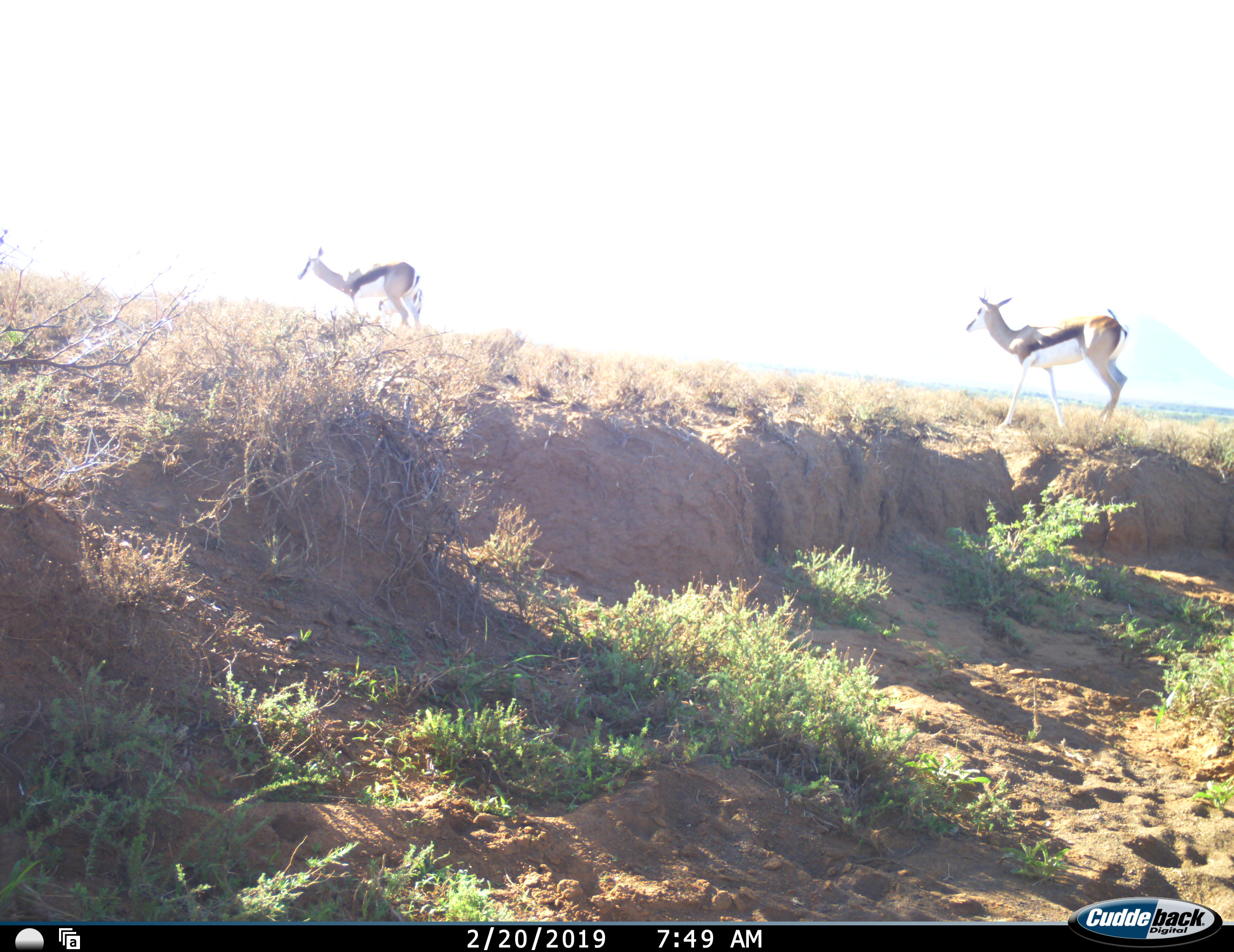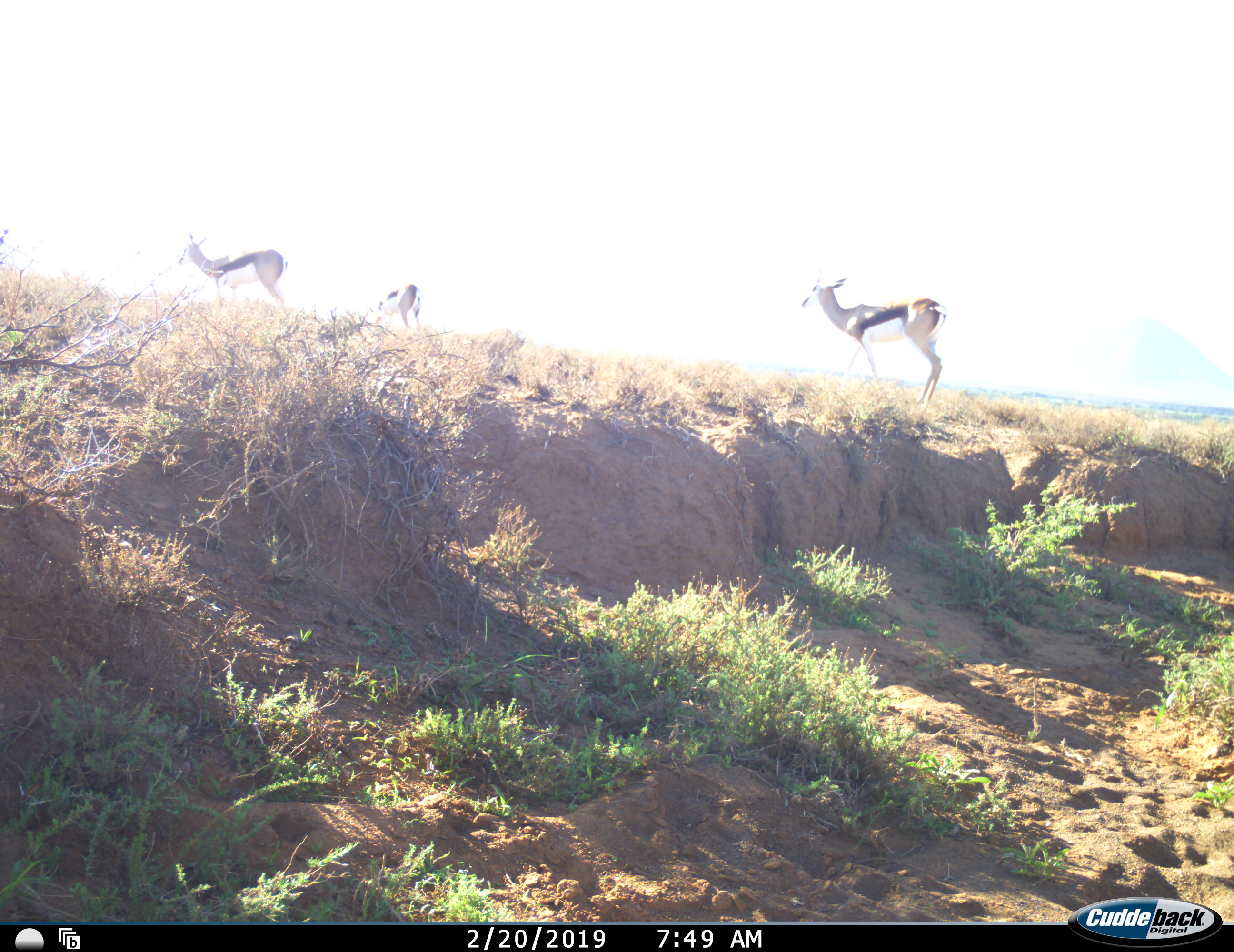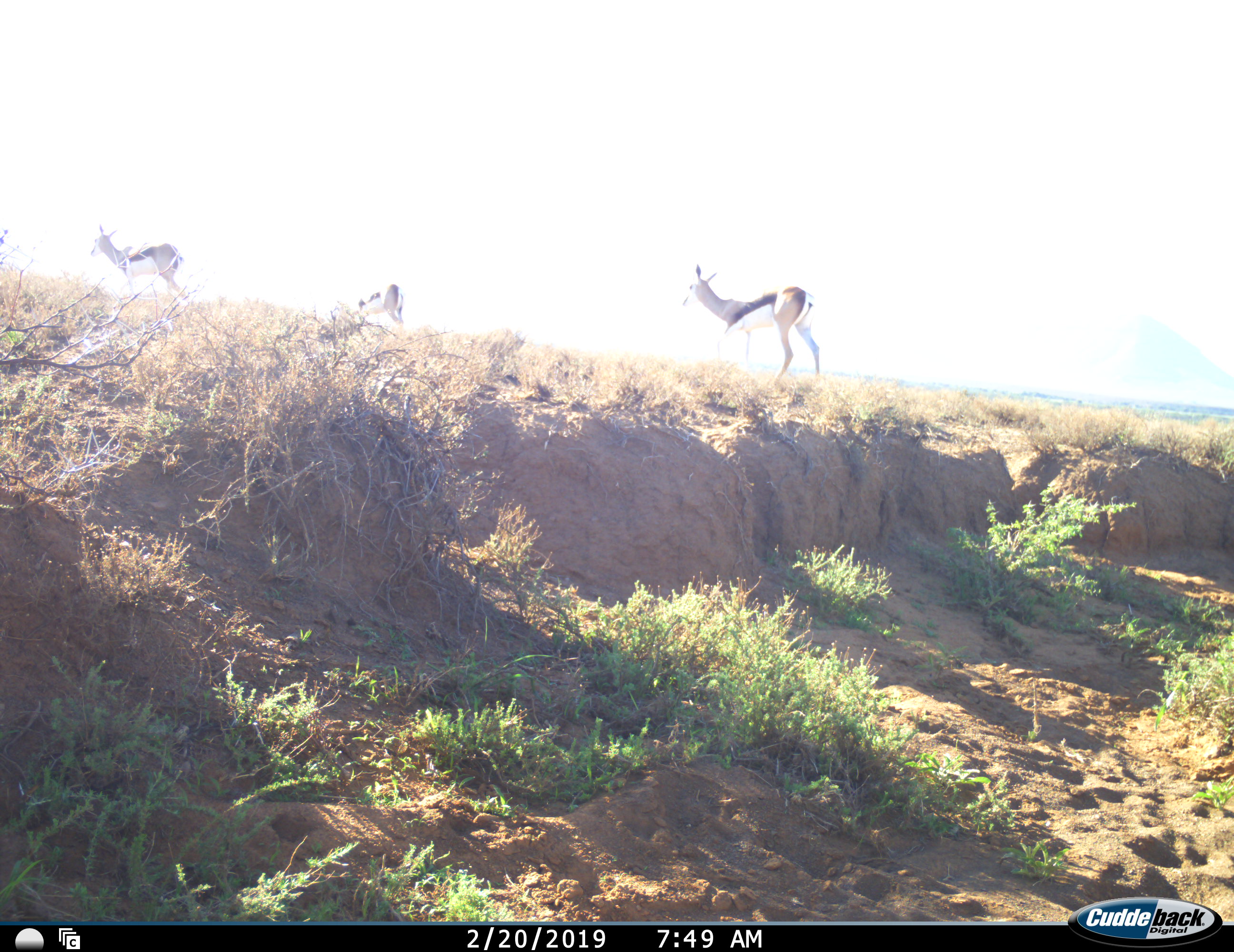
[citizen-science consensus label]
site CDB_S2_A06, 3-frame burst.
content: unidentified animal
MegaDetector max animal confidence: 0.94